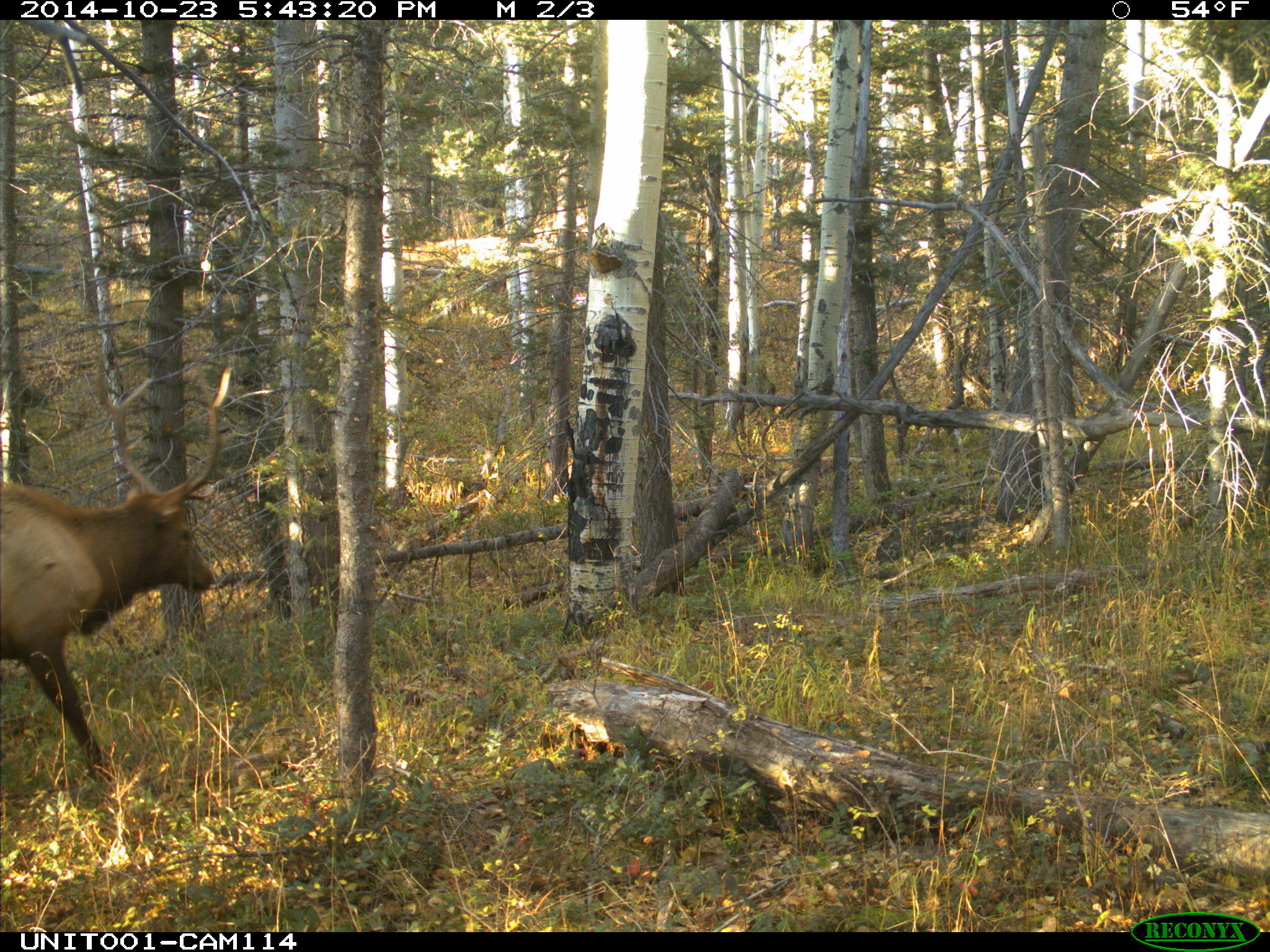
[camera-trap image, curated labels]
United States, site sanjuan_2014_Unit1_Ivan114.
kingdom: Animalia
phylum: Chordata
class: Mammalia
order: Artiodactyla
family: Cervidae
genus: Cervus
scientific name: Cervus elaphus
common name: red deer